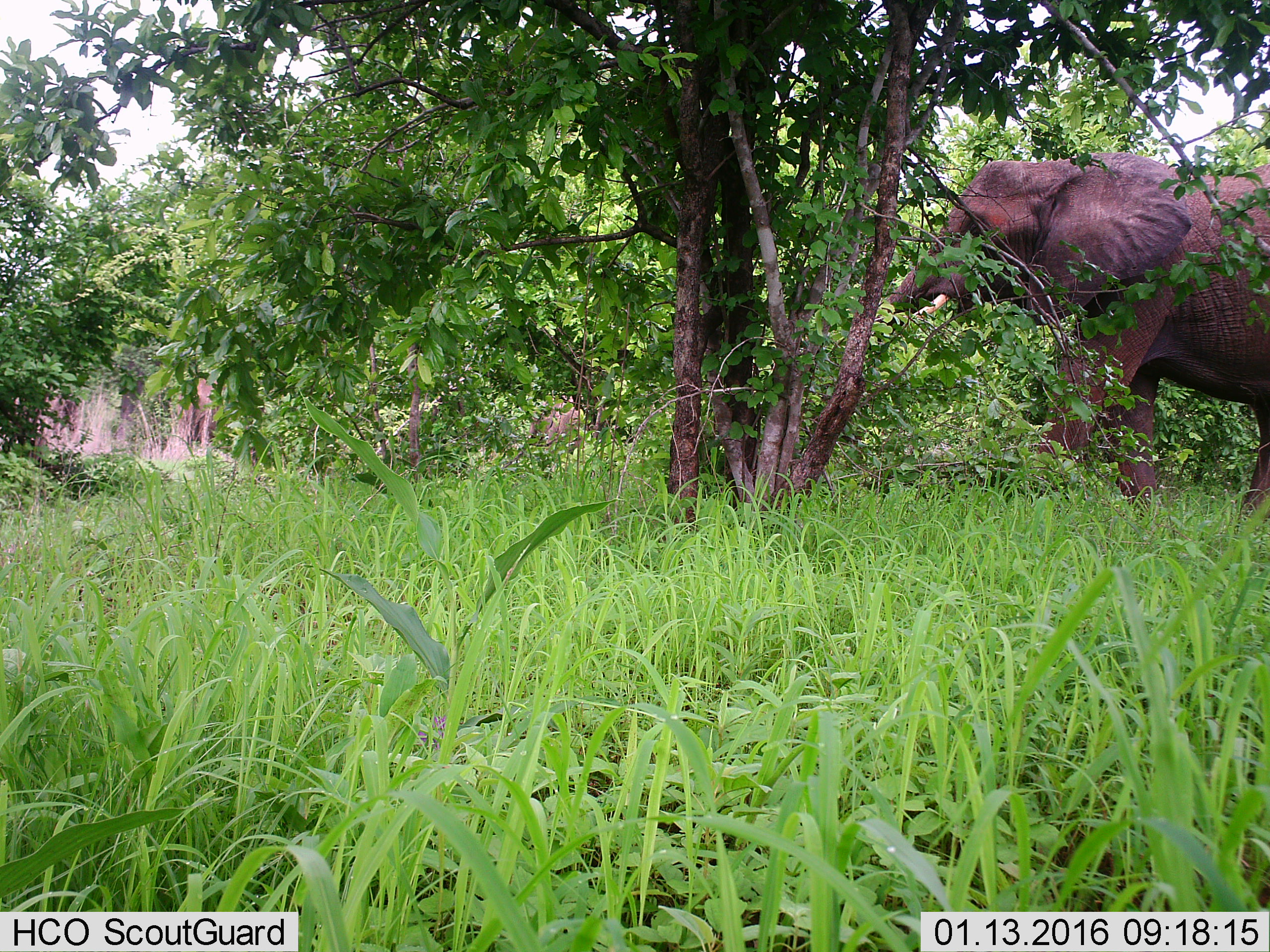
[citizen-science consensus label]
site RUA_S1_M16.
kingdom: Animalia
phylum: Chordata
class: Mammalia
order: Proboscidea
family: Elephantidae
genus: Loxodonta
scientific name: Loxodonta africana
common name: african bush elephant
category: elephant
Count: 1.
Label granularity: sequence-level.